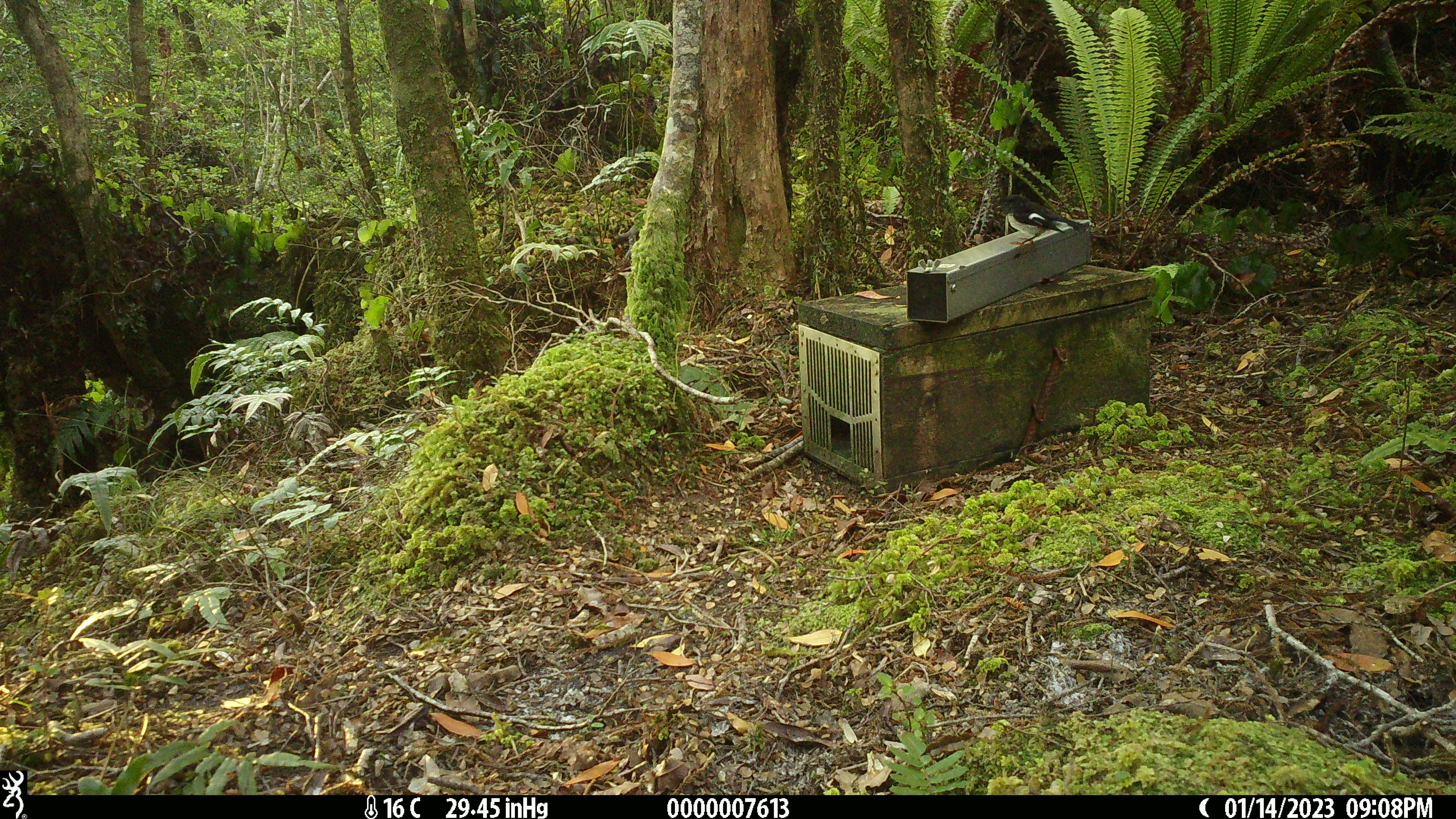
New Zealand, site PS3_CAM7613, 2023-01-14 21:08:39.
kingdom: Animalia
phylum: Chordata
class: Aves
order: Passeriformes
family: Petroicidae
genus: Petroica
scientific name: Petroica macrocephala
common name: tomtit